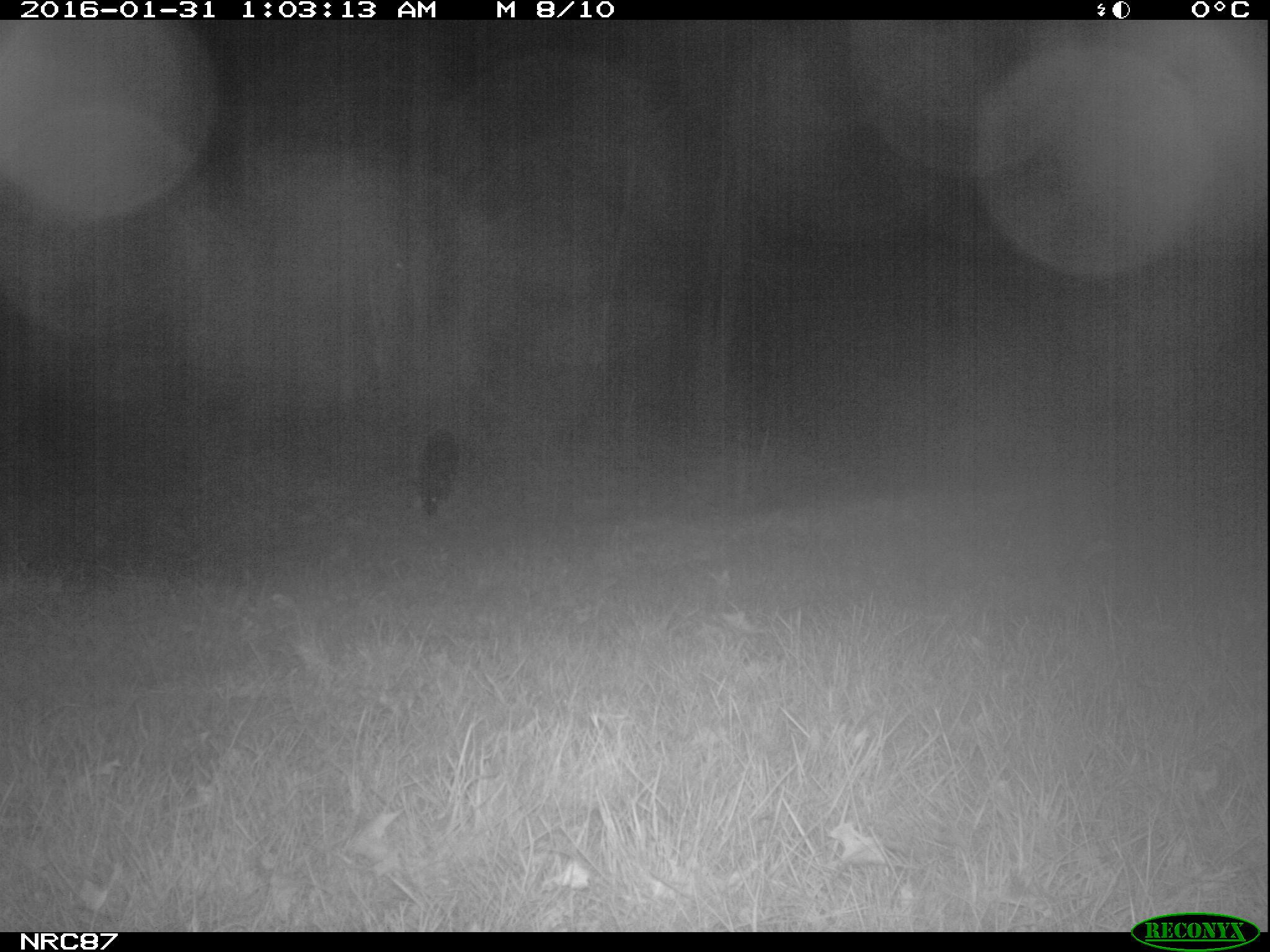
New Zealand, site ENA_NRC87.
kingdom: Animalia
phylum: Chordata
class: Mammalia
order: Carnivora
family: Canidae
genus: Canis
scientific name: Canis familiaris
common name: domestic dog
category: dog